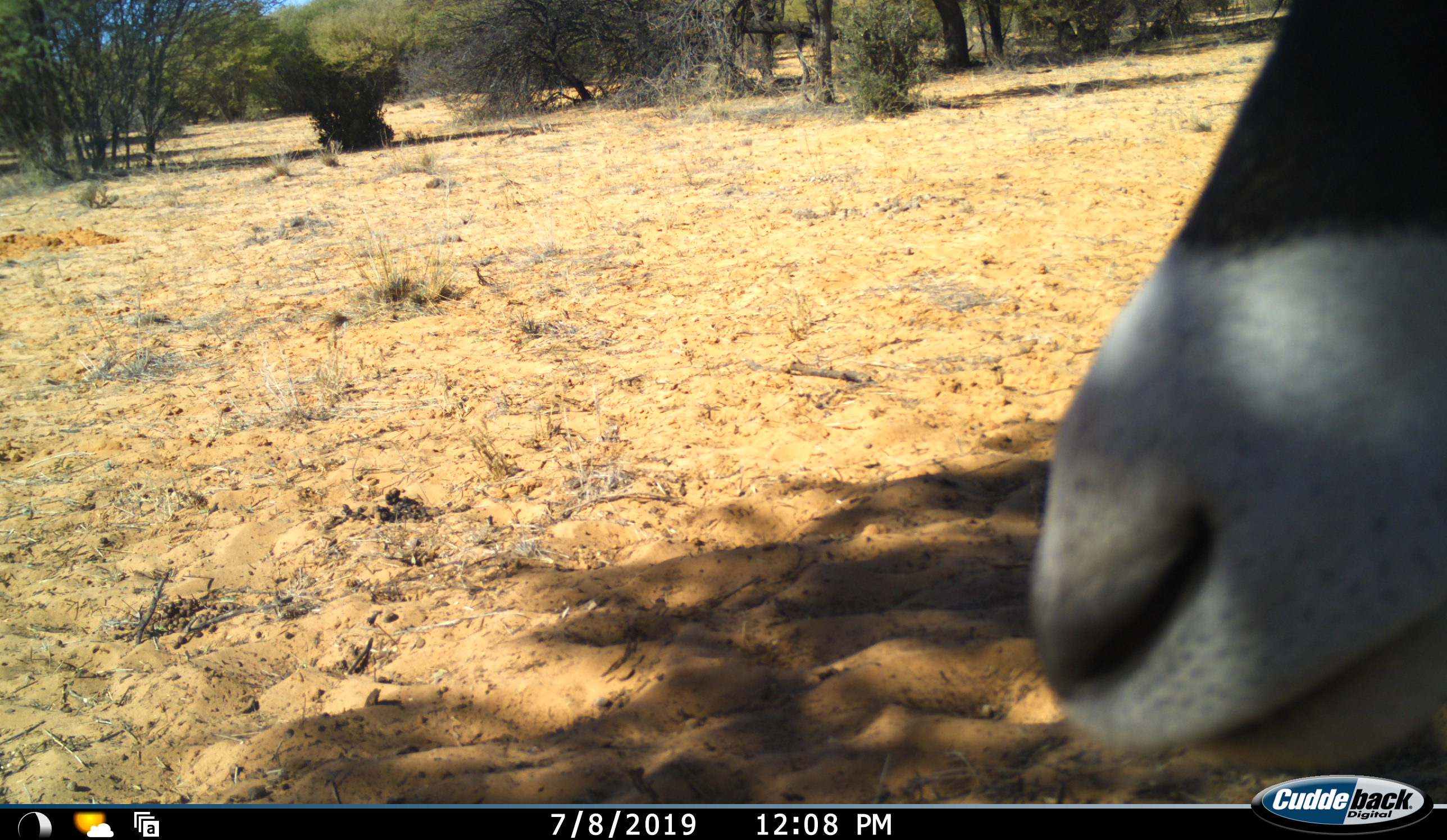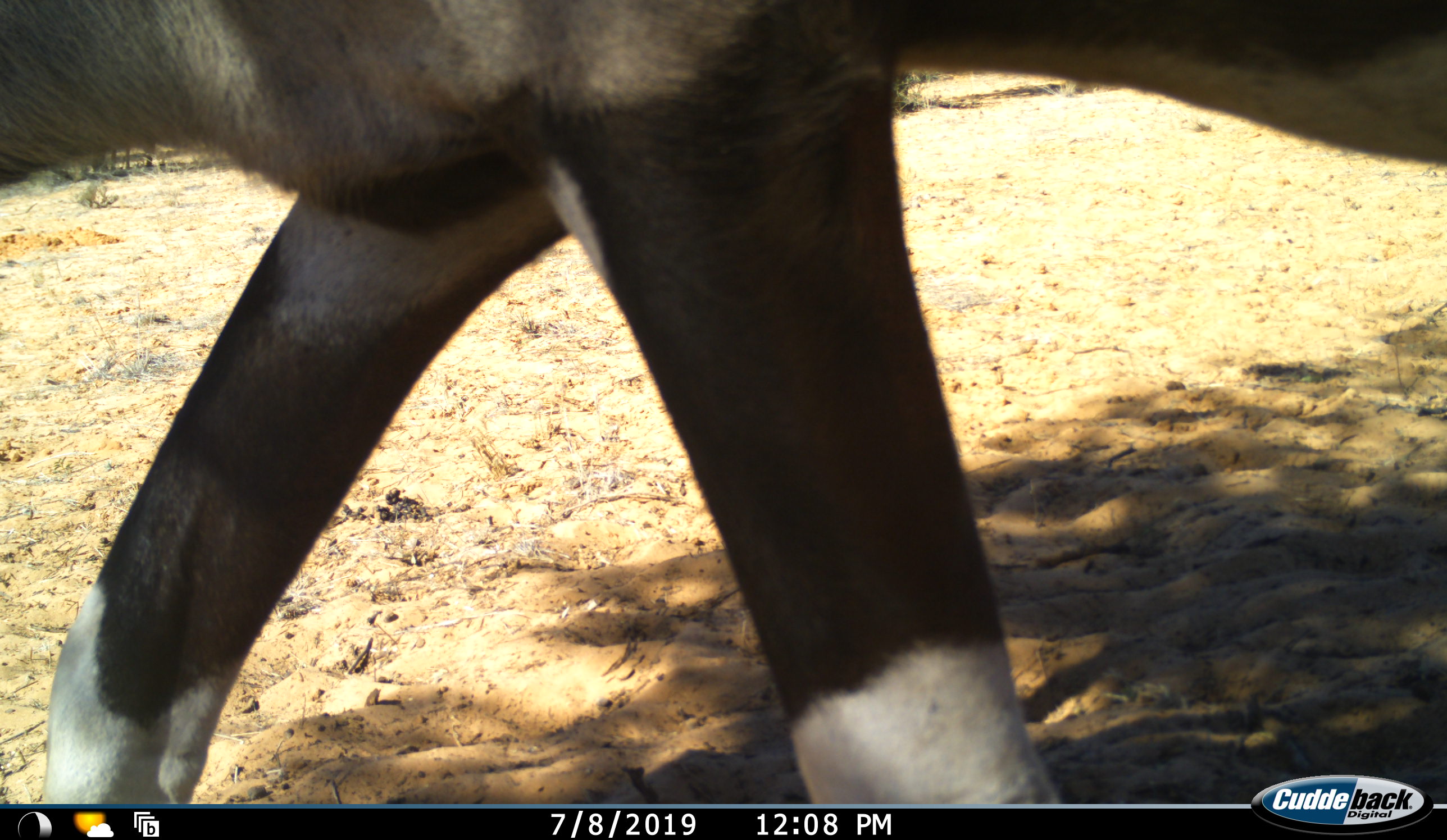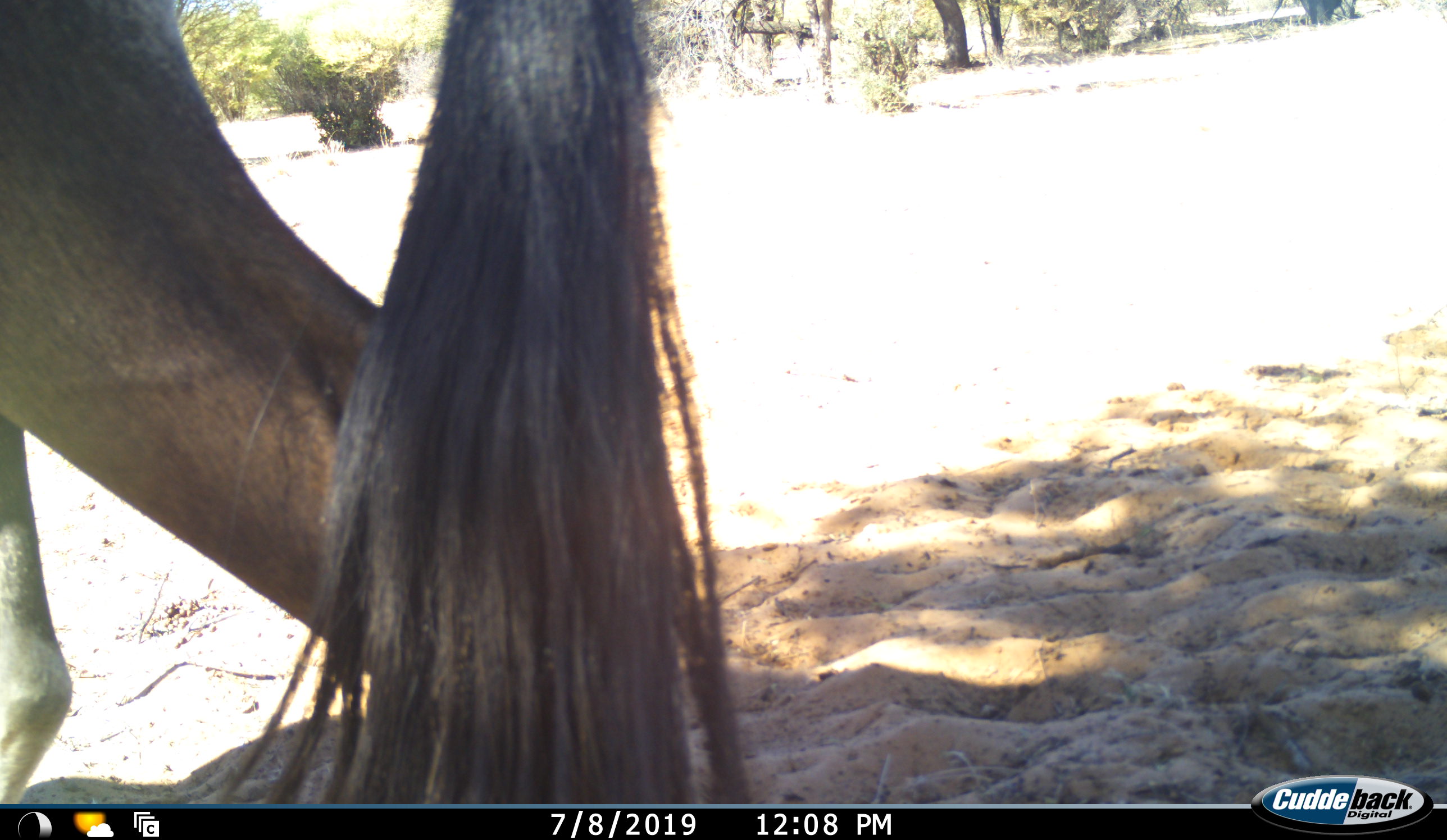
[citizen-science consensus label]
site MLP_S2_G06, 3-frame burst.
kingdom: Animalia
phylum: Chordata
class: Mammalia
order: Artiodactyla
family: Bovidae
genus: Oryx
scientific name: Oryx gazella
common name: gemsbok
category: oryx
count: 1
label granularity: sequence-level